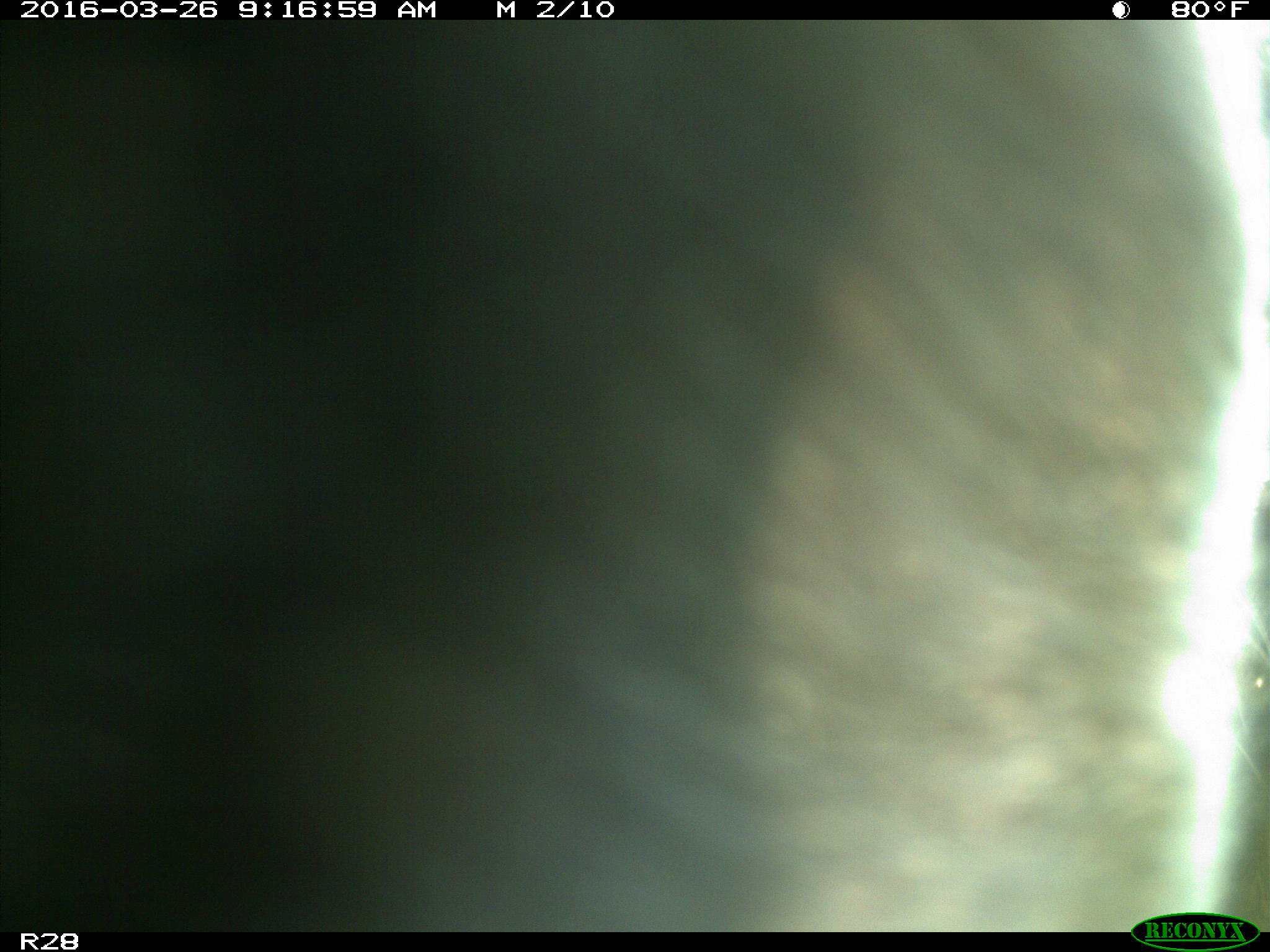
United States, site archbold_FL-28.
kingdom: Animalia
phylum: Chordata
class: Mammalia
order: Artiodactyla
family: Bovidae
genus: Bos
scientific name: Bos taurus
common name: domestic cow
Bos taurus (domestic cow).